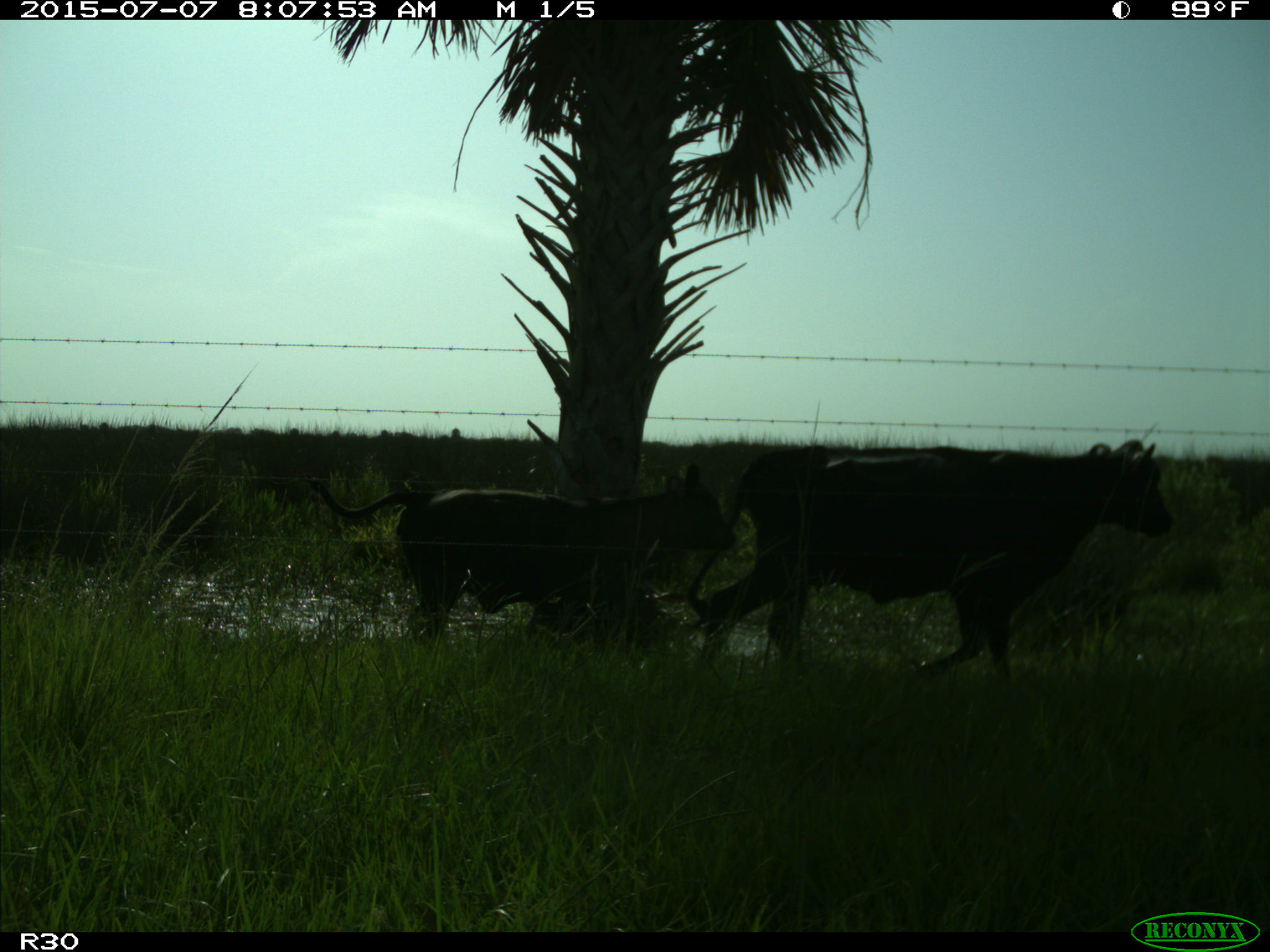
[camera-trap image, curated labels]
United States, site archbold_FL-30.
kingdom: Animalia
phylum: Chordata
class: Mammalia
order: Artiodactyla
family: Bovidae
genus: Bos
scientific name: Bos taurus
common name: domestic cow